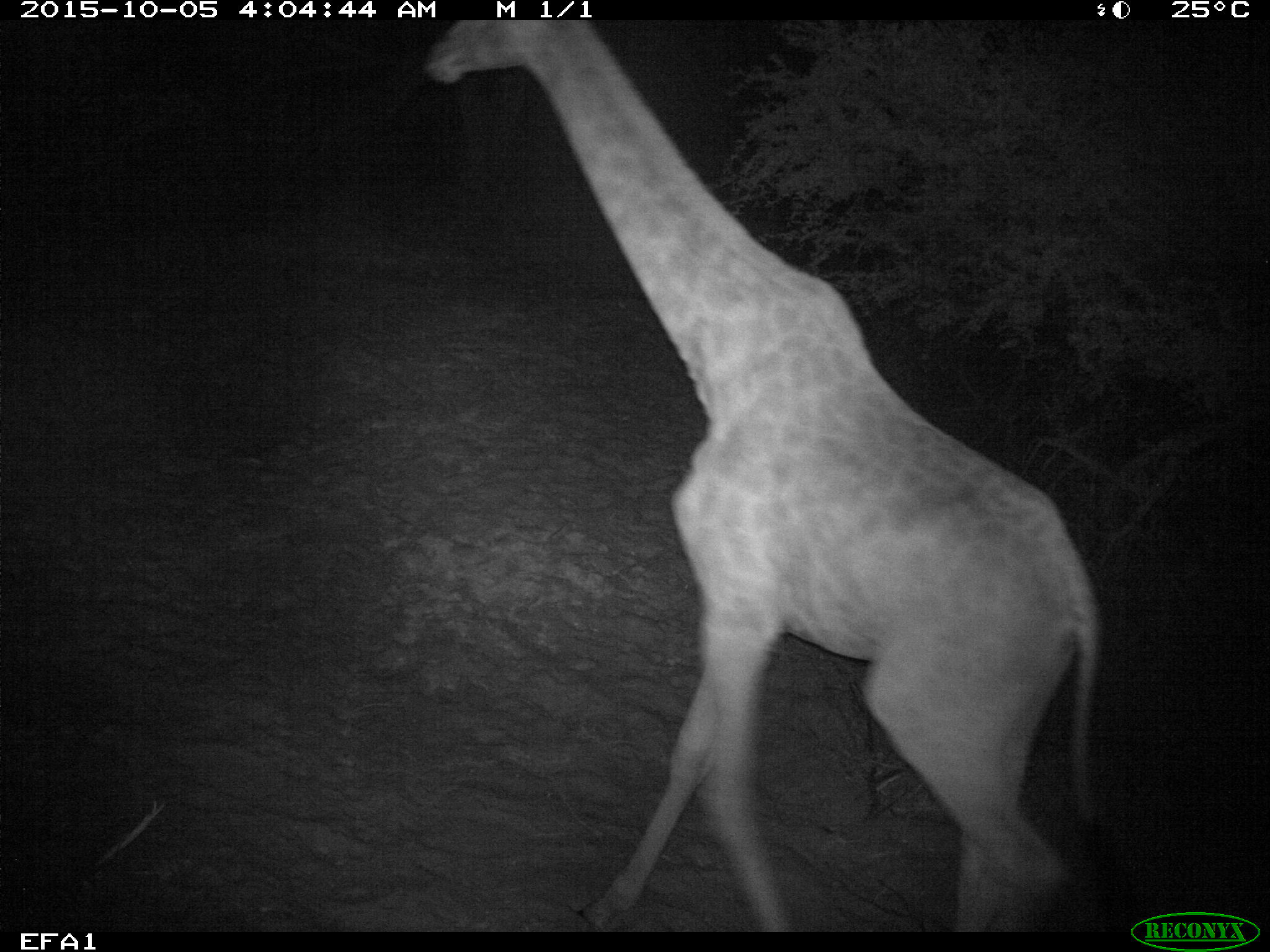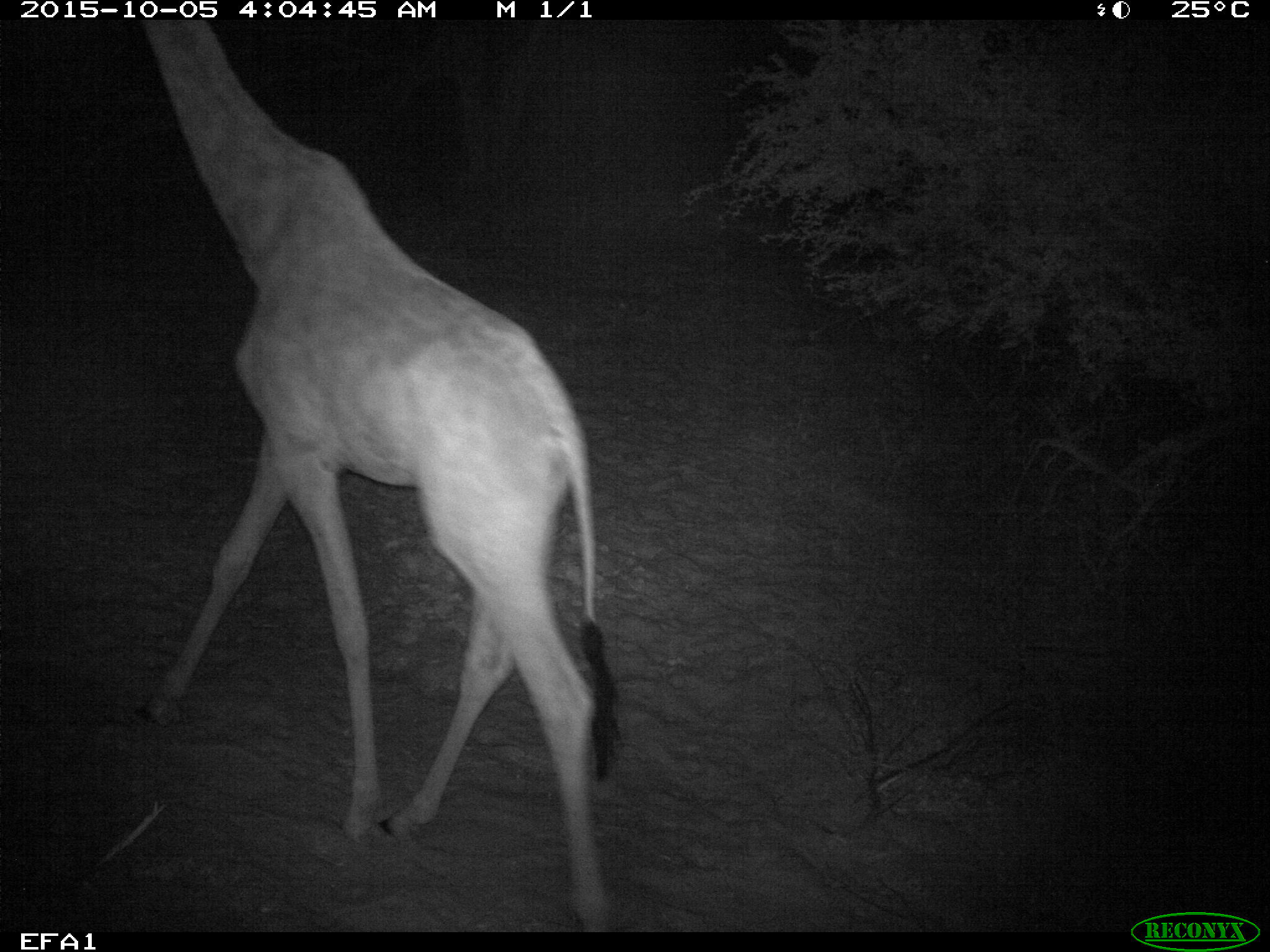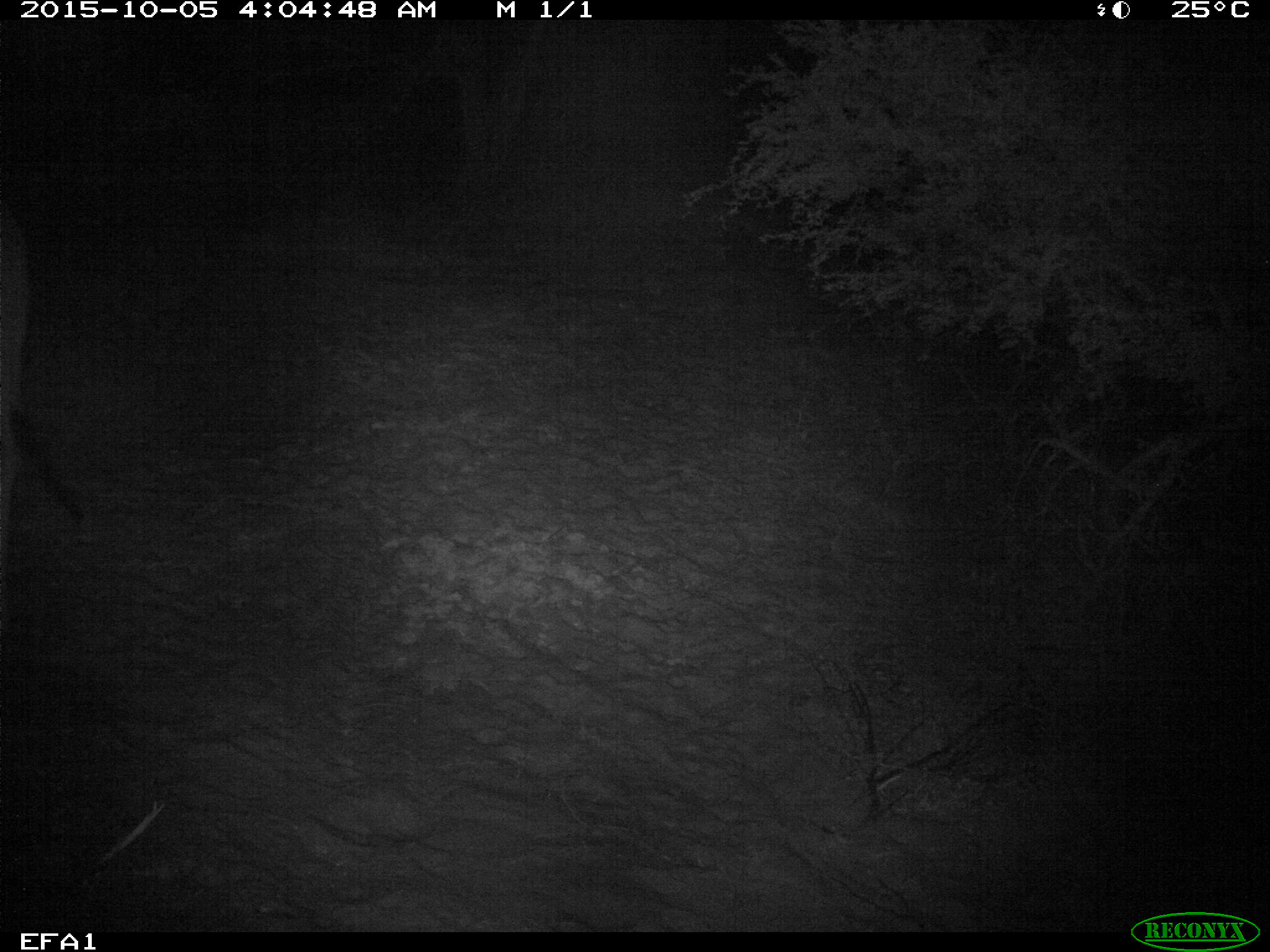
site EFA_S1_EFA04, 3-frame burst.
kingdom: Animalia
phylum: Chordata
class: Mammalia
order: Artiodactyla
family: Giraffidae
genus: Giraffa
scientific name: Giraffa camelopardalis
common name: giraffe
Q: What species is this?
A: Giraffe (Giraffa camelopardalis).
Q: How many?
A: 1.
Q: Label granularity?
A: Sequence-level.